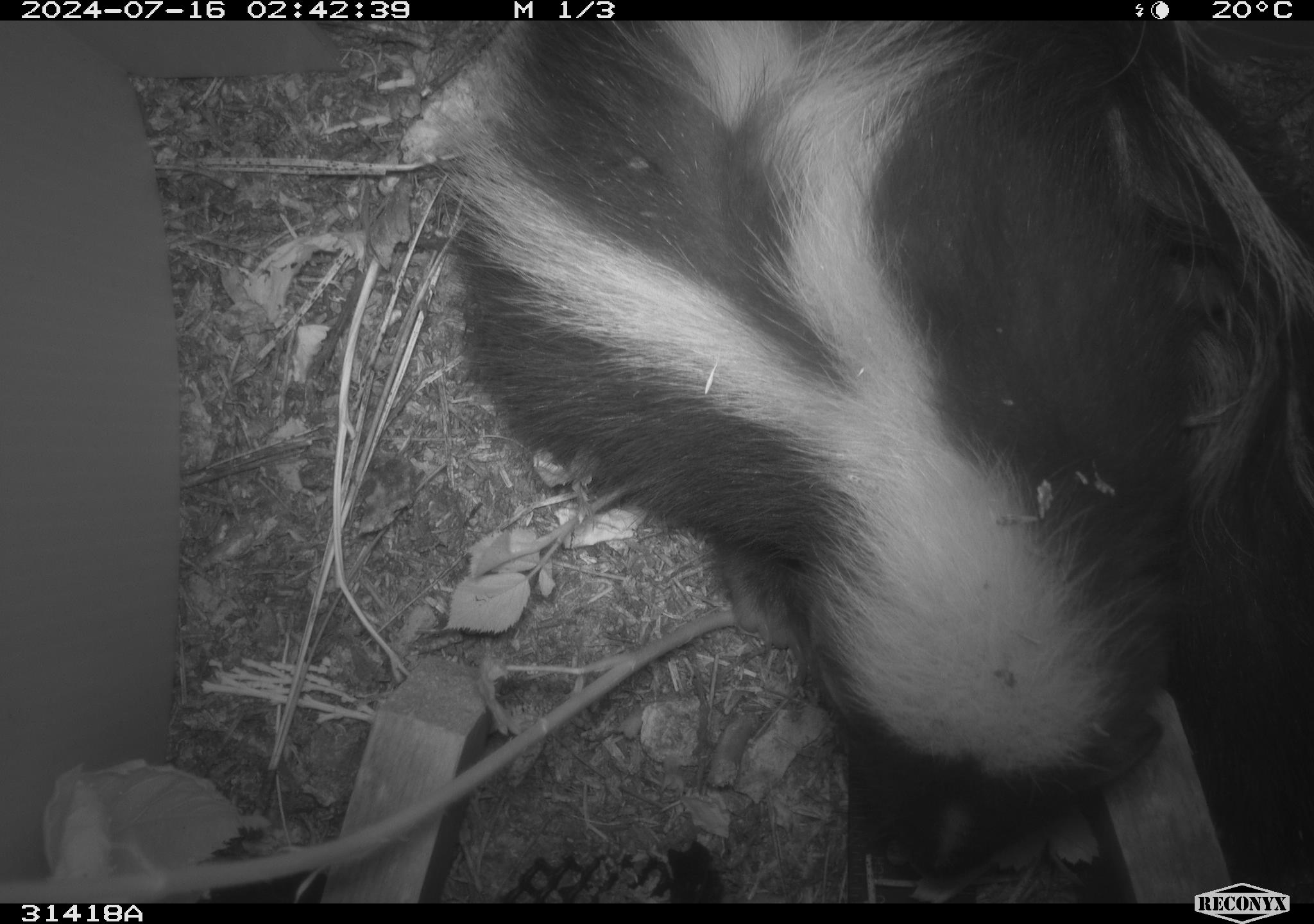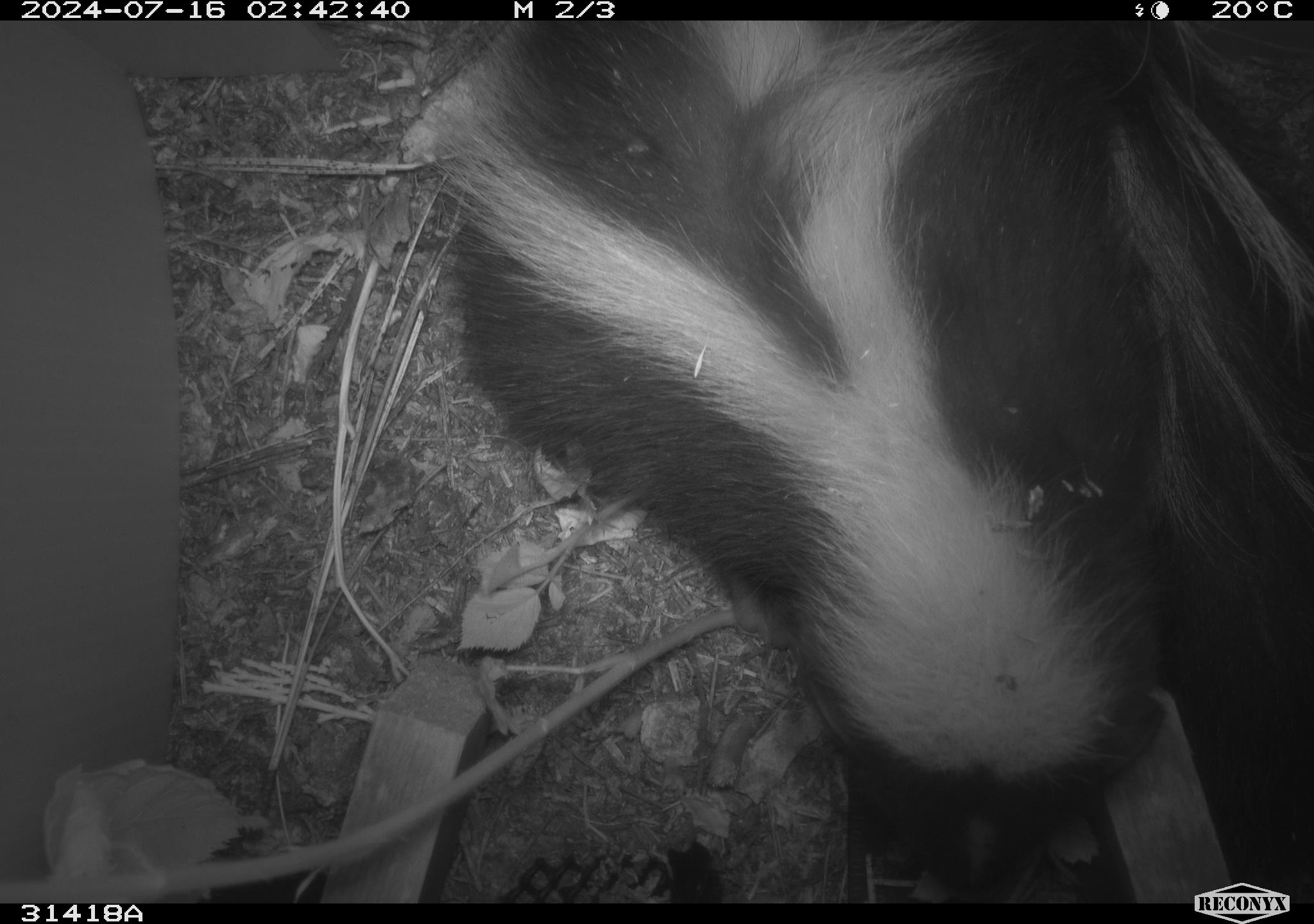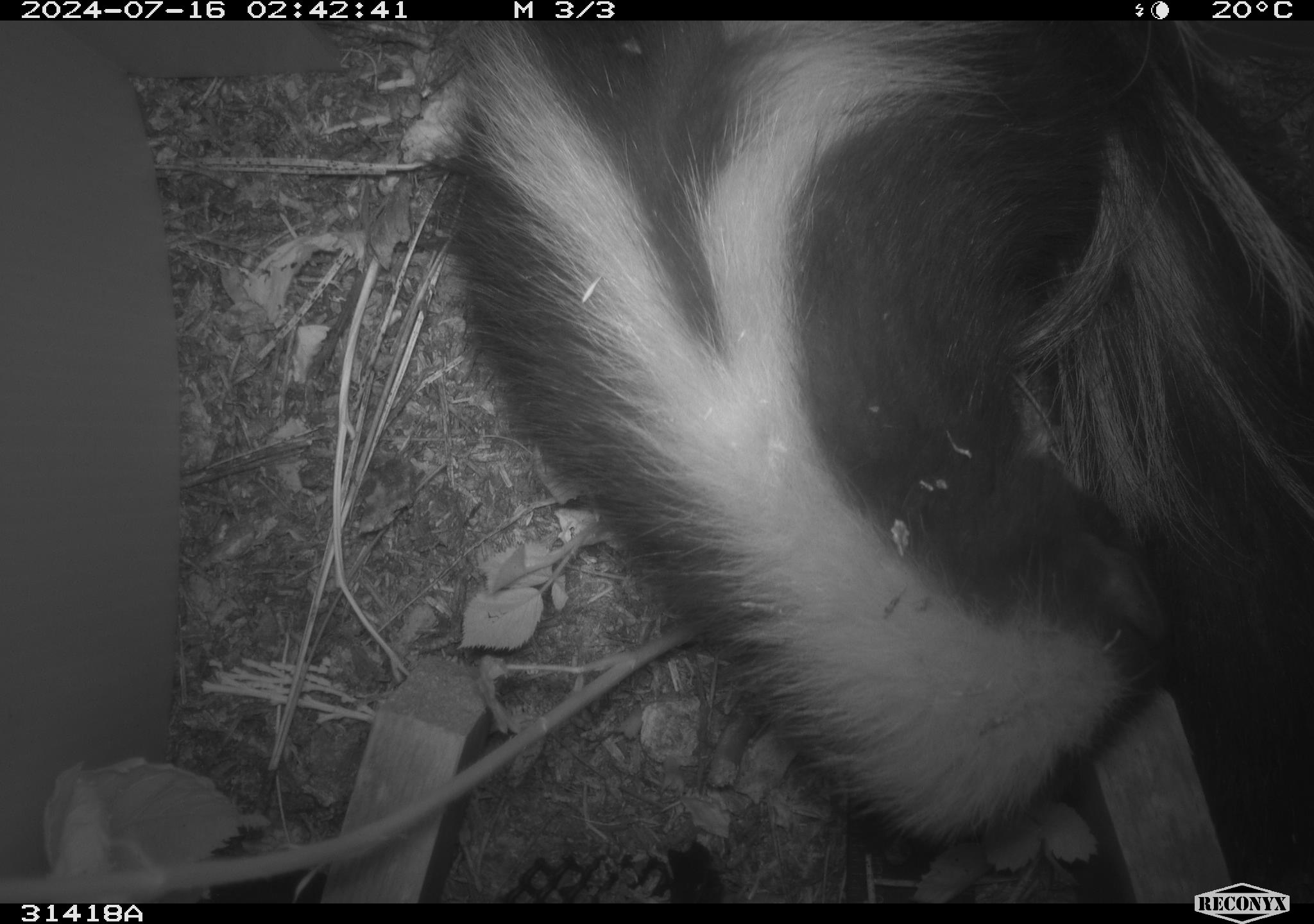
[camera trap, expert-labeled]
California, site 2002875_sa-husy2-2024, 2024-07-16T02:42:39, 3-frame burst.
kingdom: Animalia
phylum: Chordata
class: Mammalia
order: Carnivora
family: Mephitidae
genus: Mephitis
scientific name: Mephitis mephitis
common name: striped skunk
Striped skunk (Mephitis mephitis).